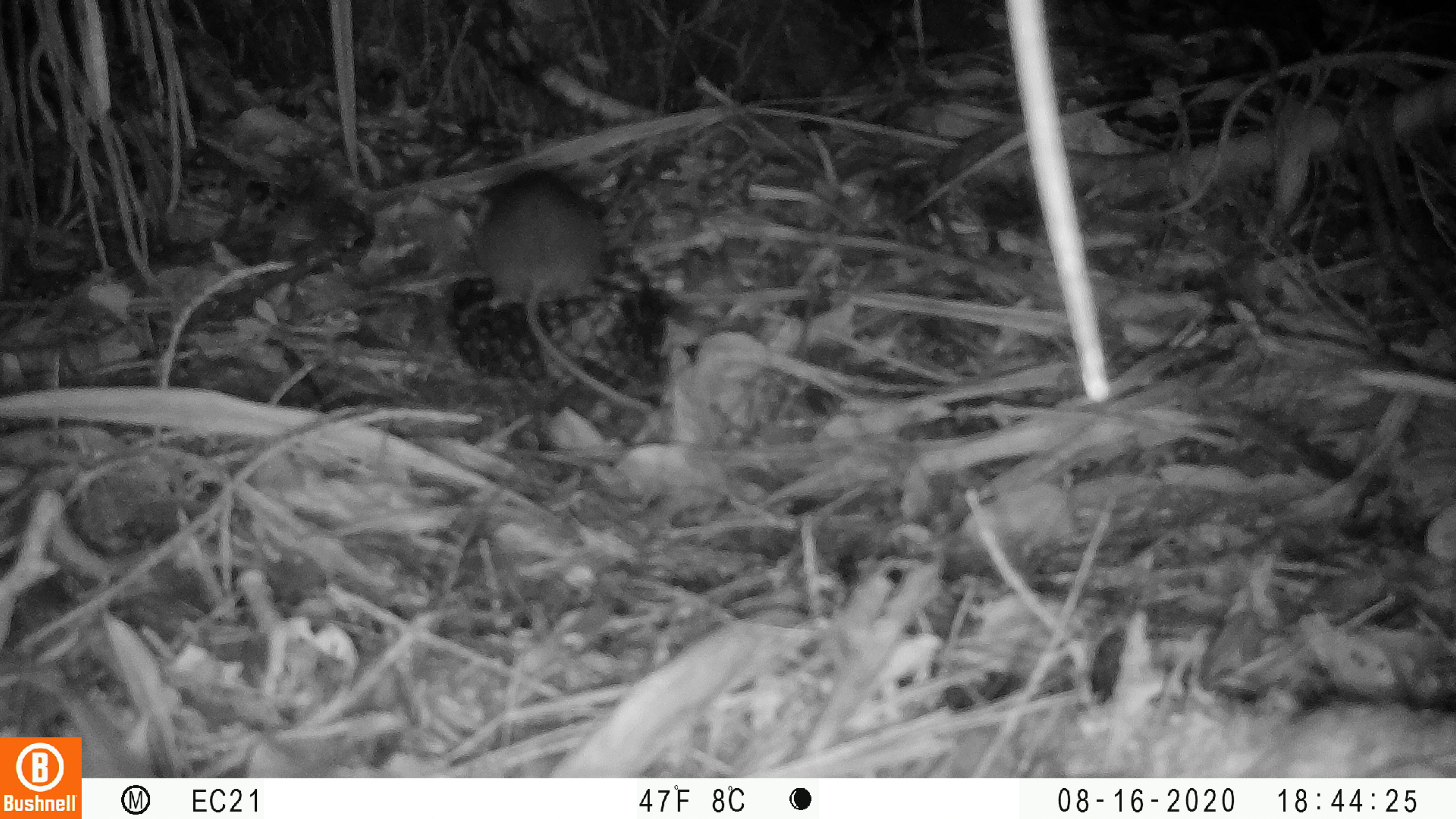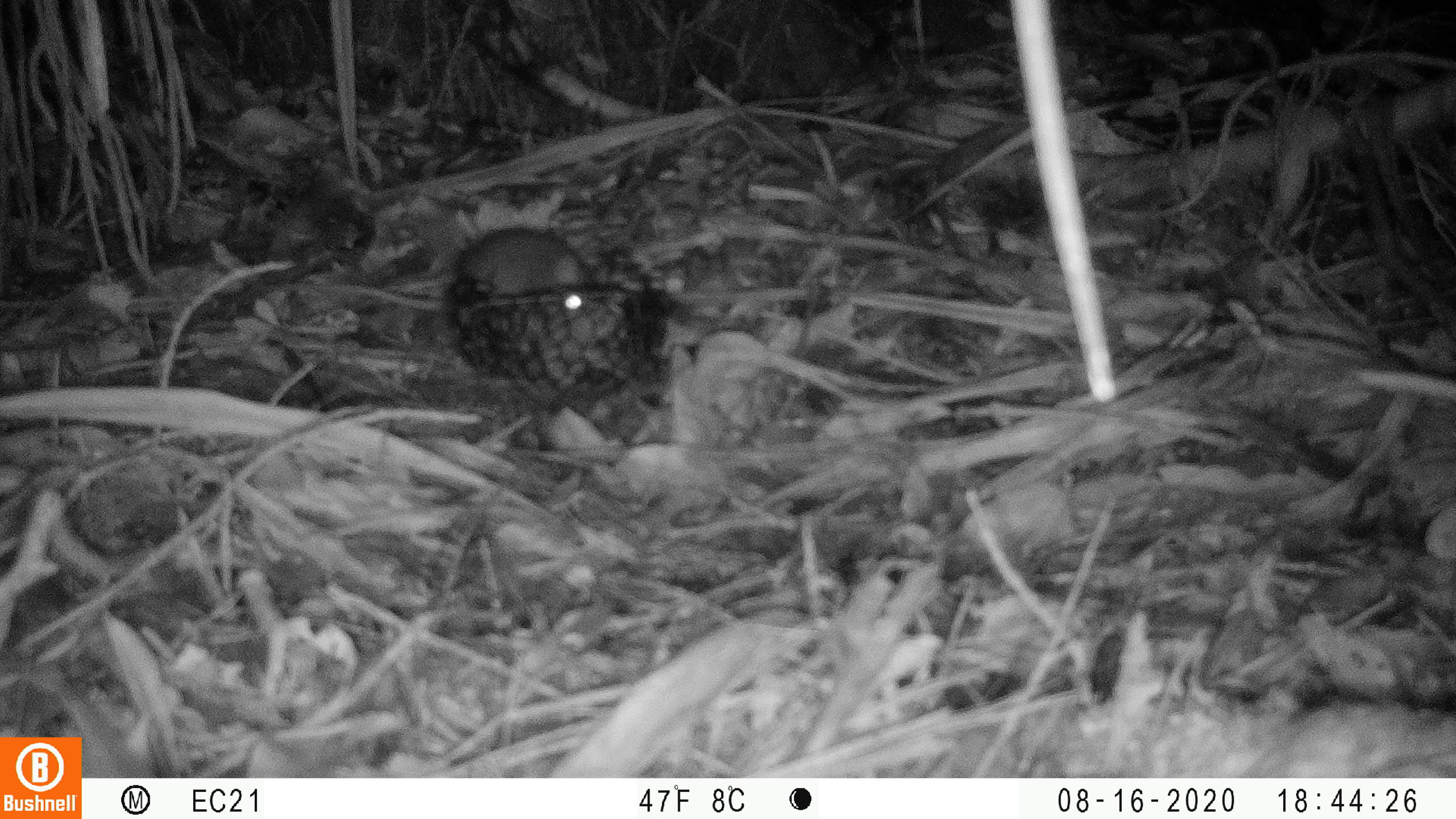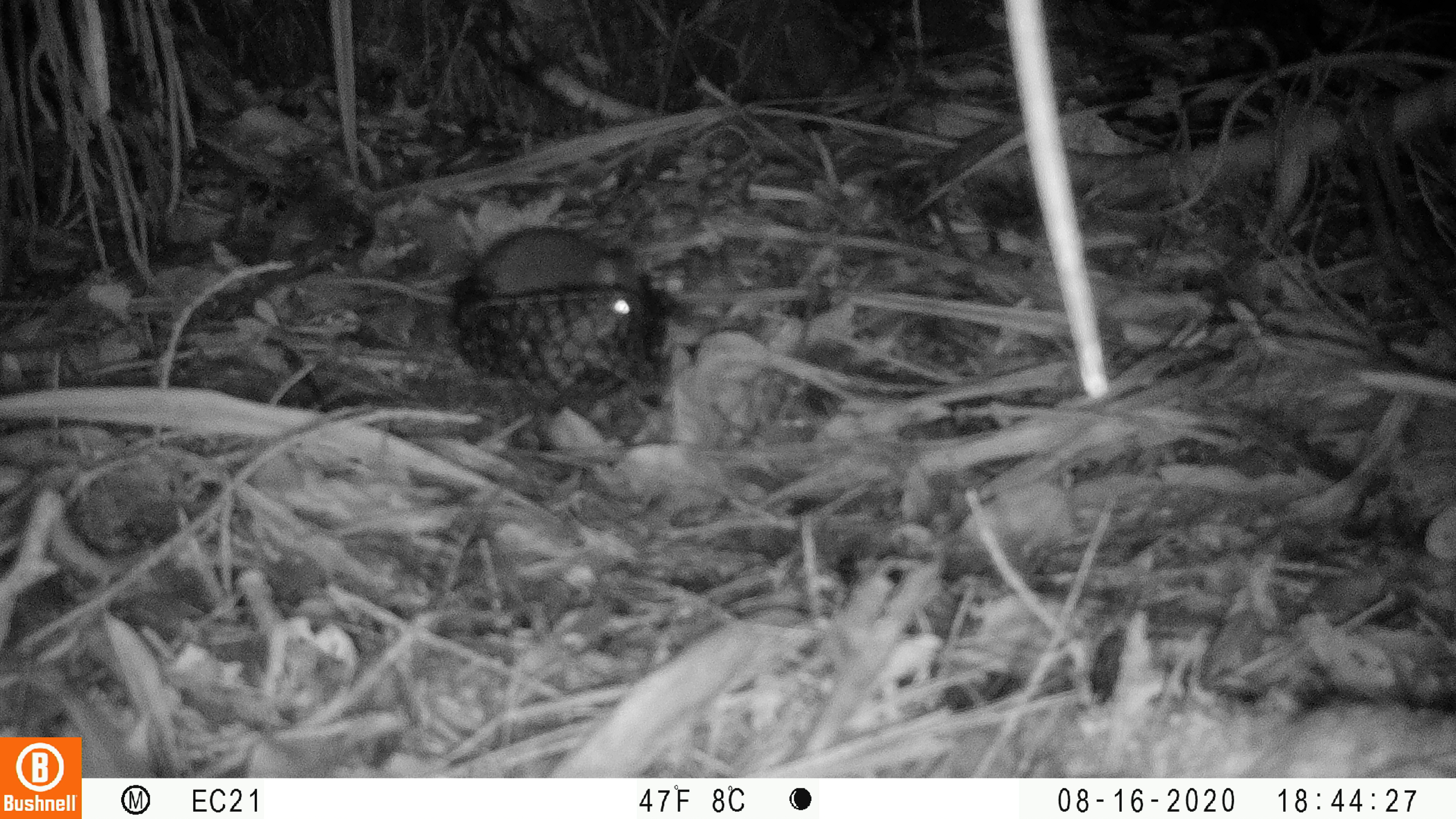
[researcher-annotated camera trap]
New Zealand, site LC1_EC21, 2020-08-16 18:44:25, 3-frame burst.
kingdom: Animalia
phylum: Chordata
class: Mammalia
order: Rodentia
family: Muridae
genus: Rattus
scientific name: Rattus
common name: rat